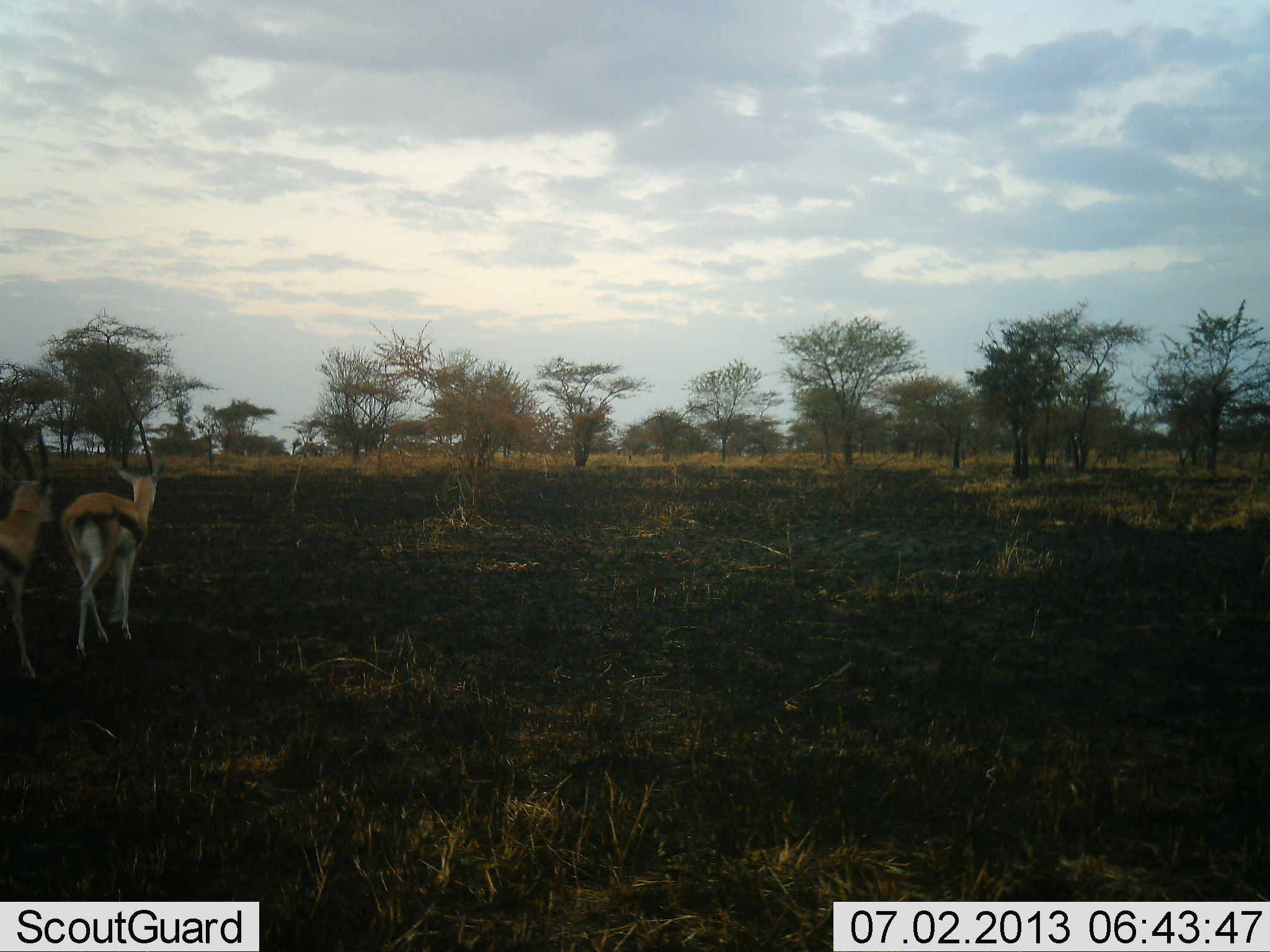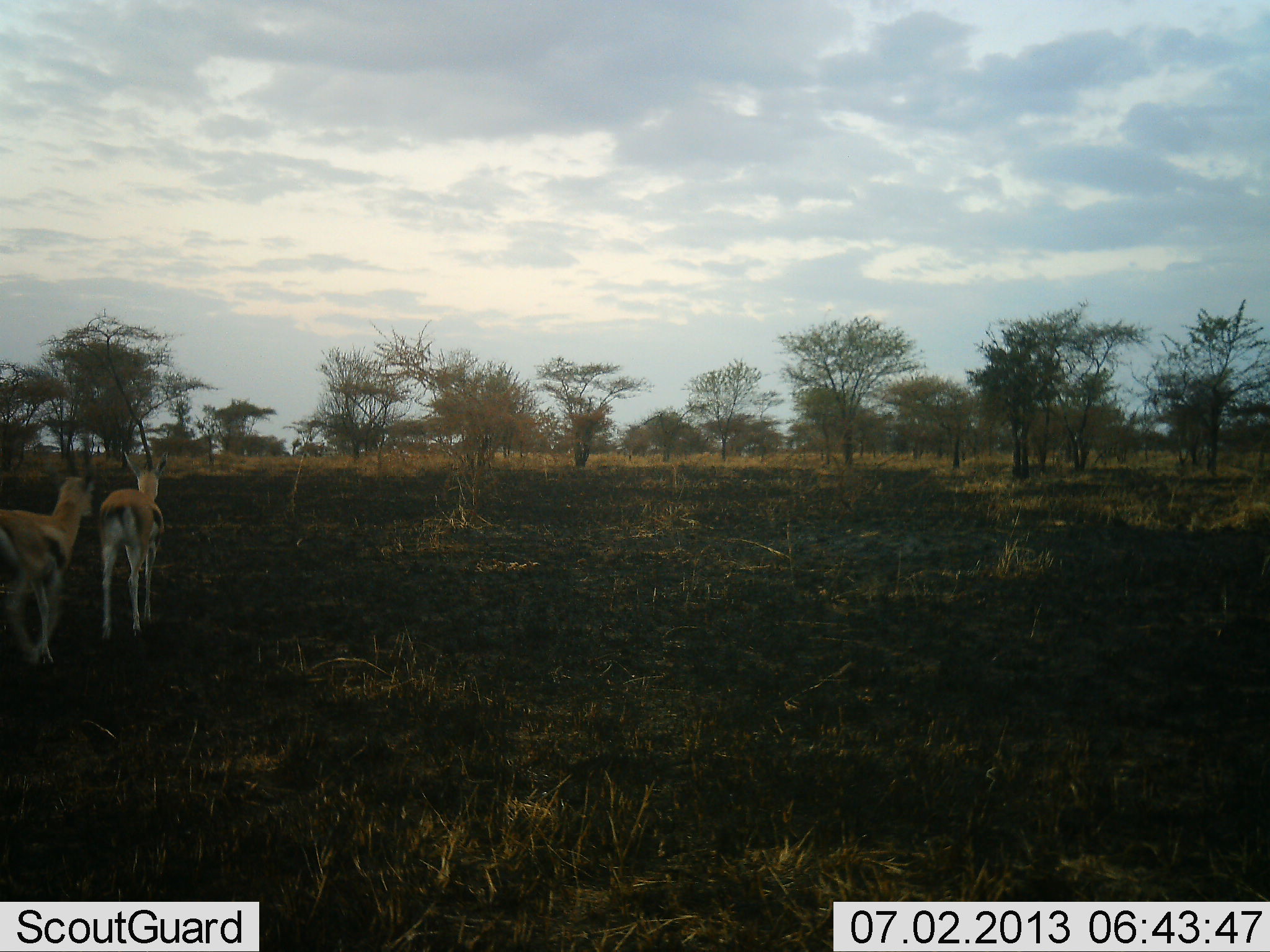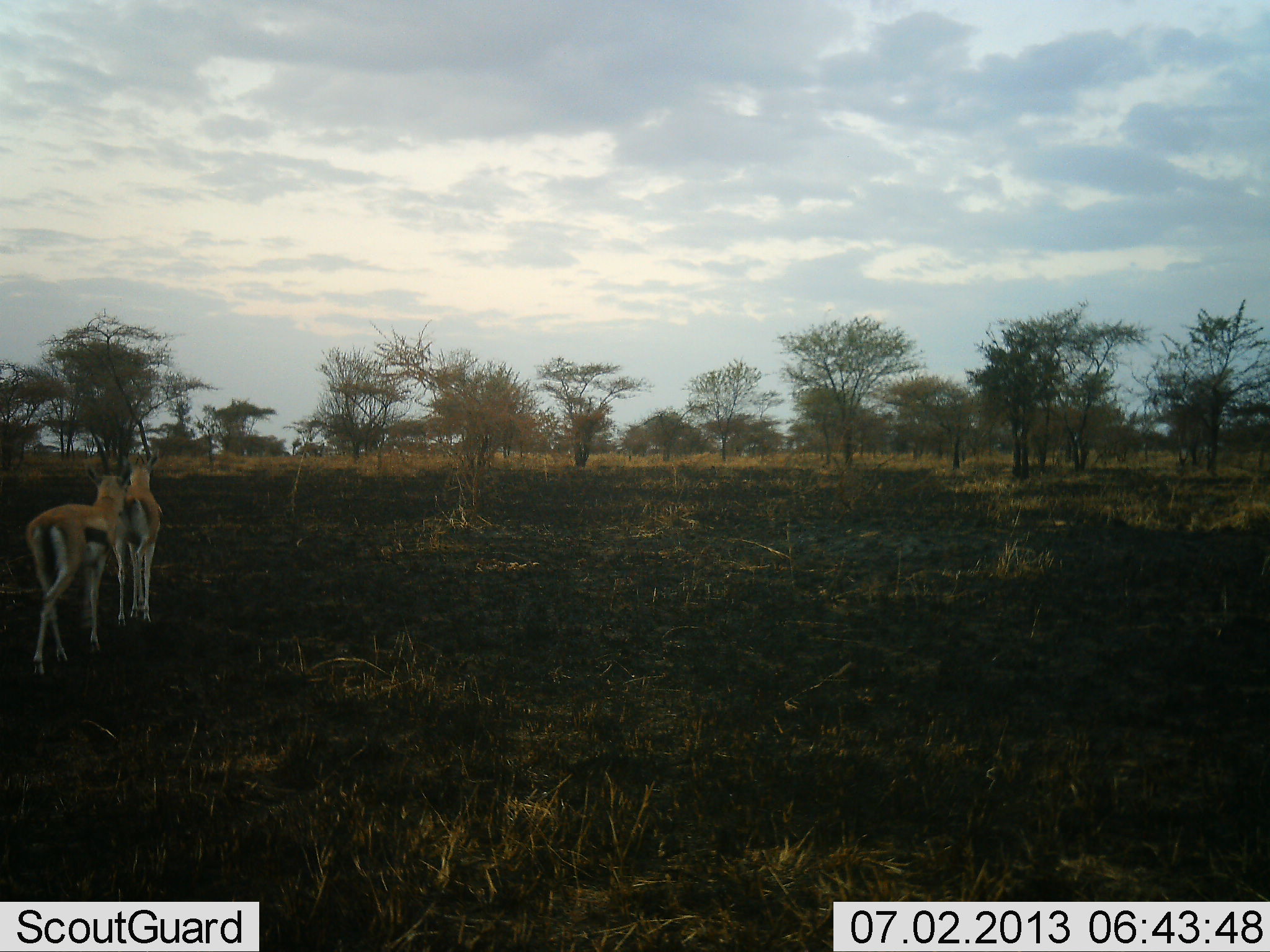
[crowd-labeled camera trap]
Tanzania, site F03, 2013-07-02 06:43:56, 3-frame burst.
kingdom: Animalia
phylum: Chordata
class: Mammalia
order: Artiodactyla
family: Bovidae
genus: Eudorcas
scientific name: Eudorcas thomsonii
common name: thomson's gazelle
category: gazellethomsons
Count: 2.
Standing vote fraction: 0%.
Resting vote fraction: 0%.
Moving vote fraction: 90%.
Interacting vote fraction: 10%.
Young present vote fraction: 0%.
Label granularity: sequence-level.